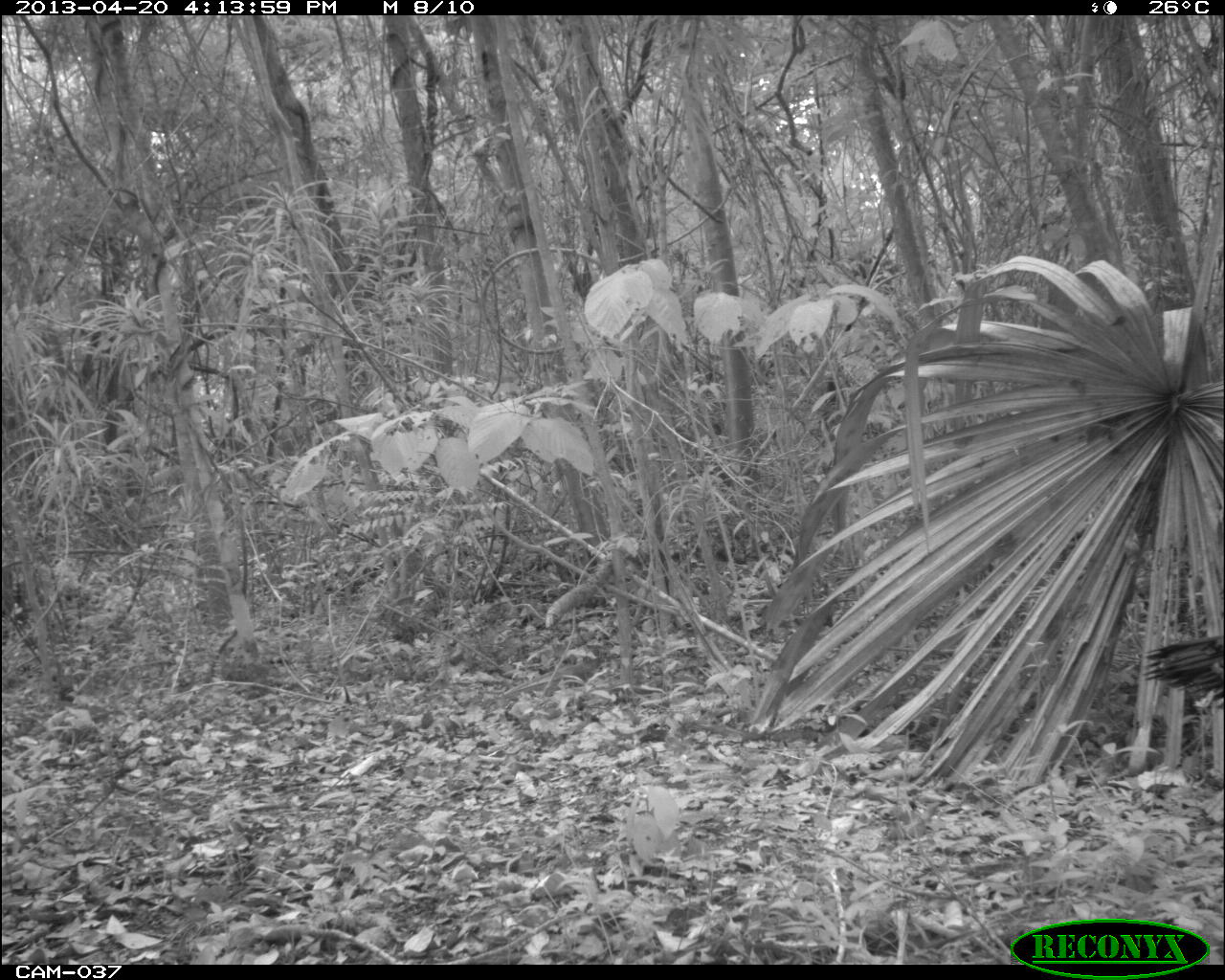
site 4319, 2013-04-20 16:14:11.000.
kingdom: Animalia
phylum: Chordata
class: Aves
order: Galliformes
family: Phasianidae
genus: Meleagris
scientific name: Meleagris ocellata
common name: ocellated turkey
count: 1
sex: male